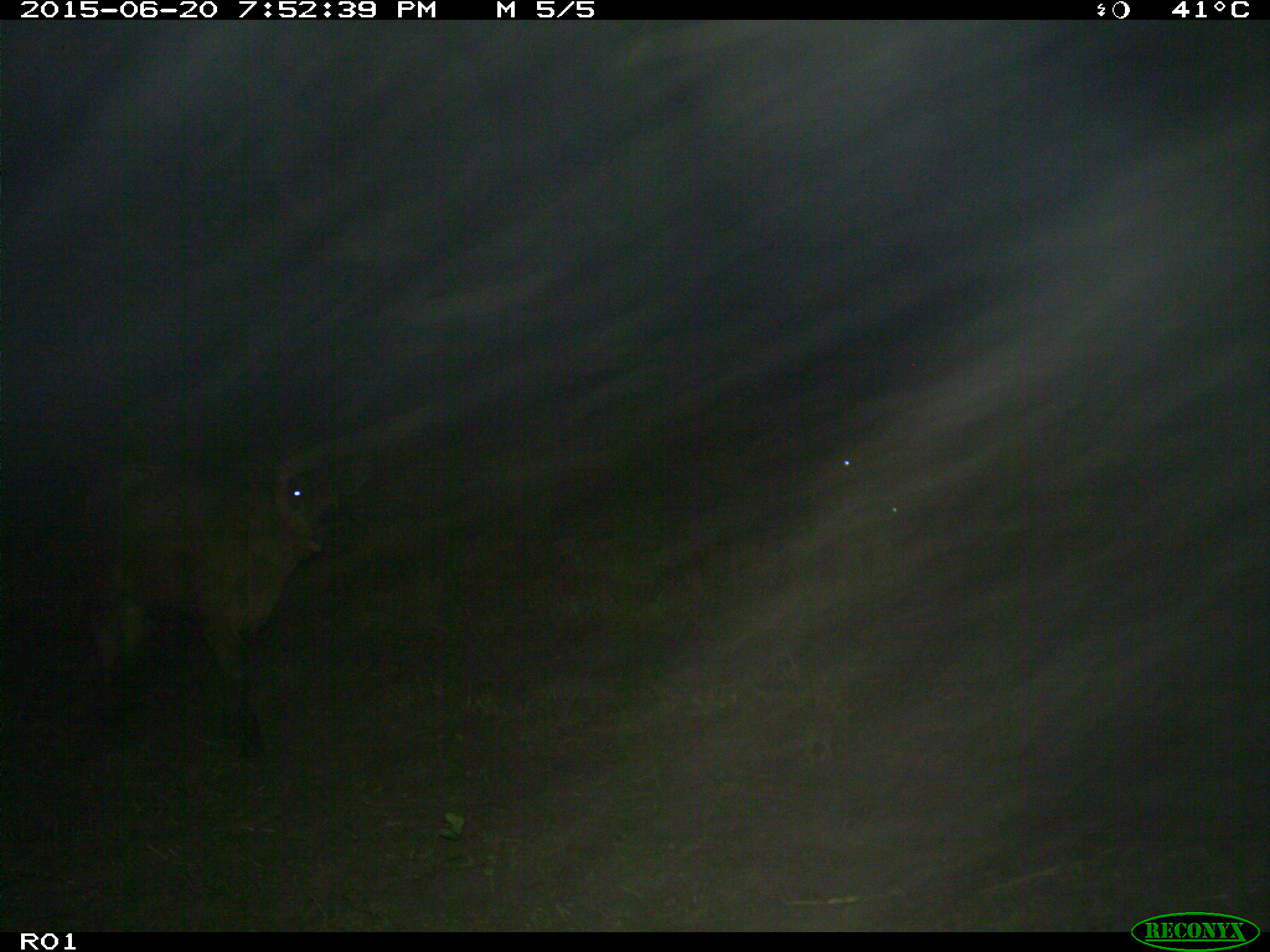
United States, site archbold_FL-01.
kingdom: Animalia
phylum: Chordata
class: Mammalia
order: Artiodactyla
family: Bovidae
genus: Bos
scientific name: Bos taurus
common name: domestic cow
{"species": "Bos taurus (domestic cow)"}